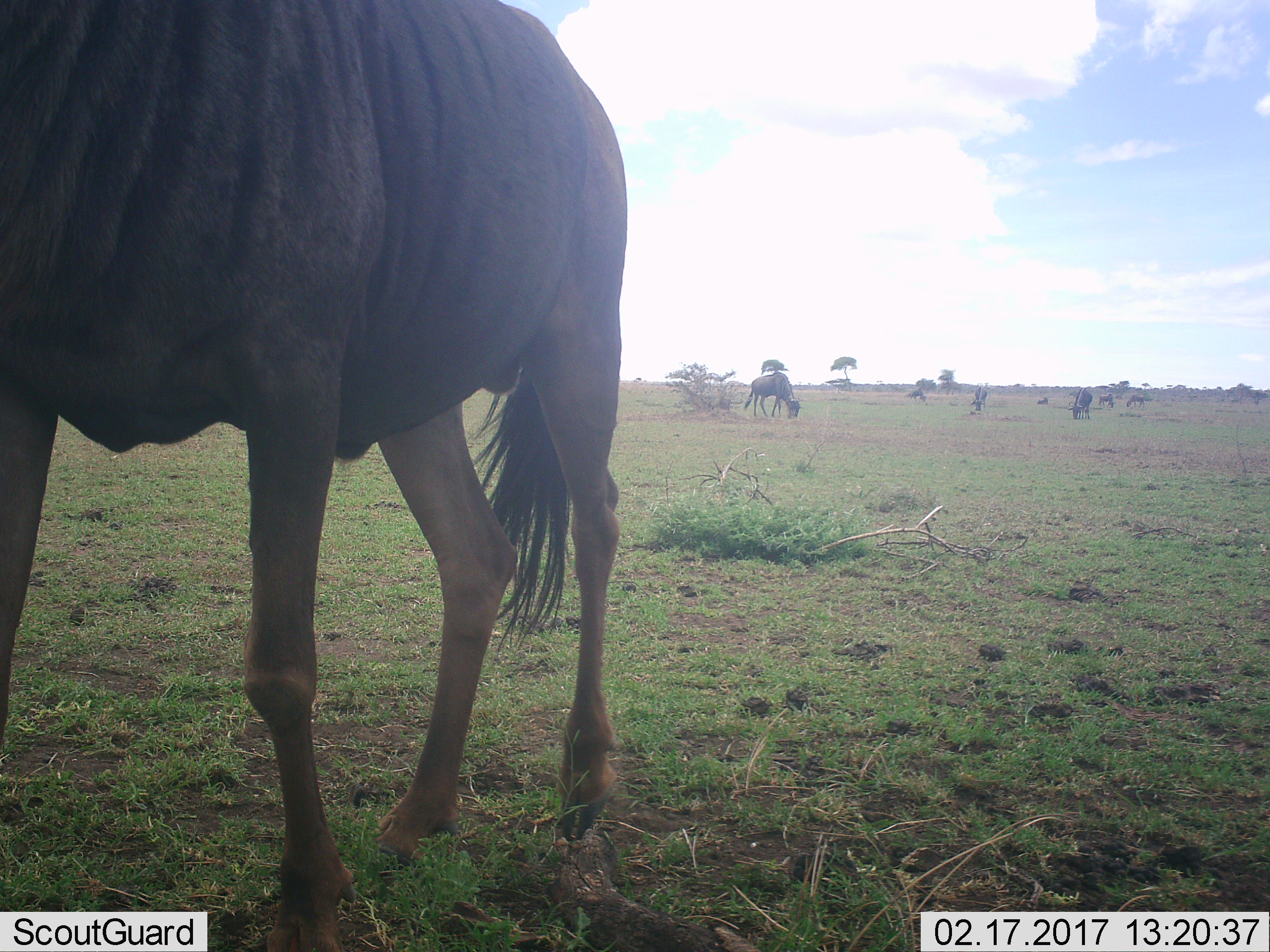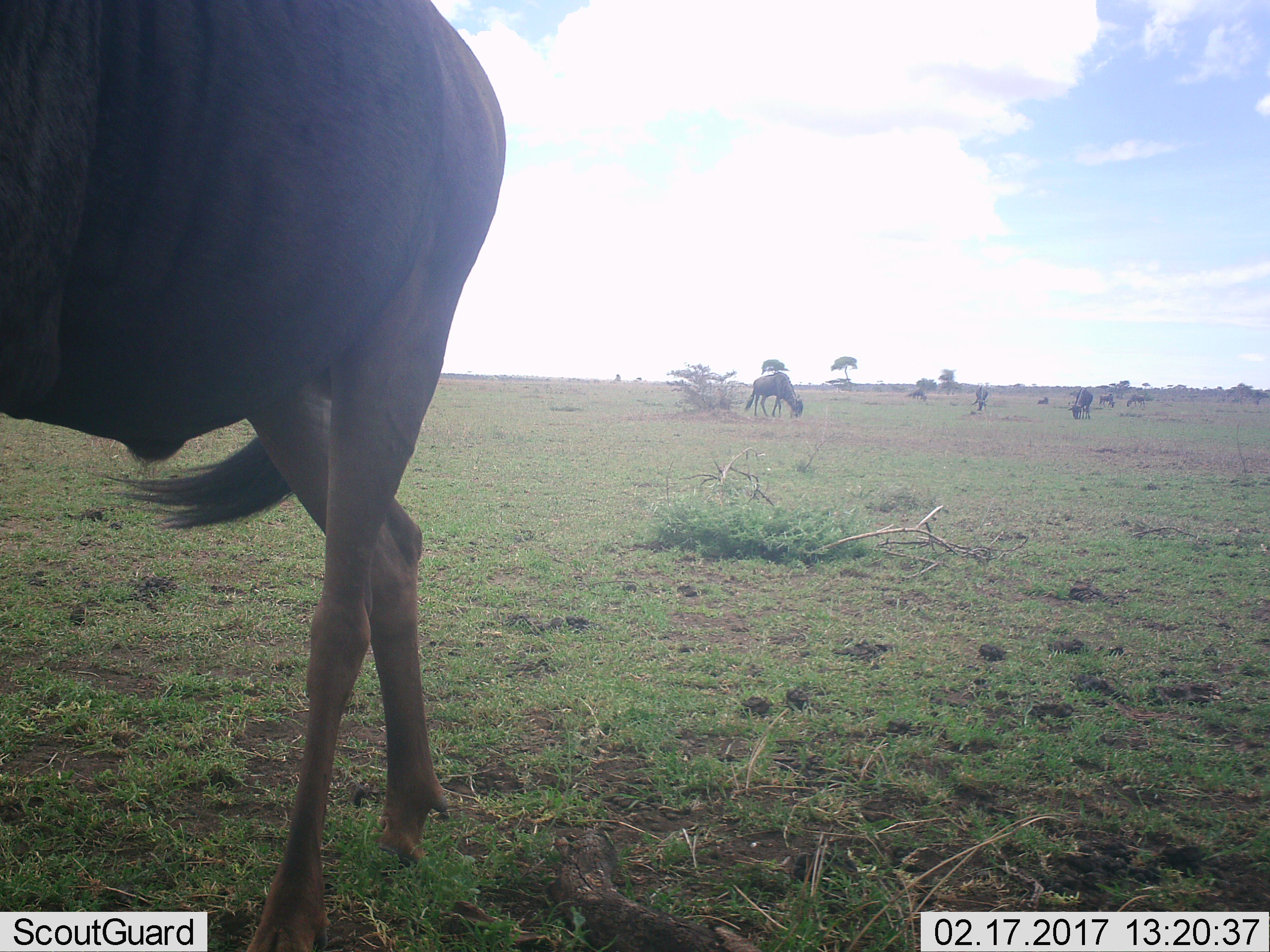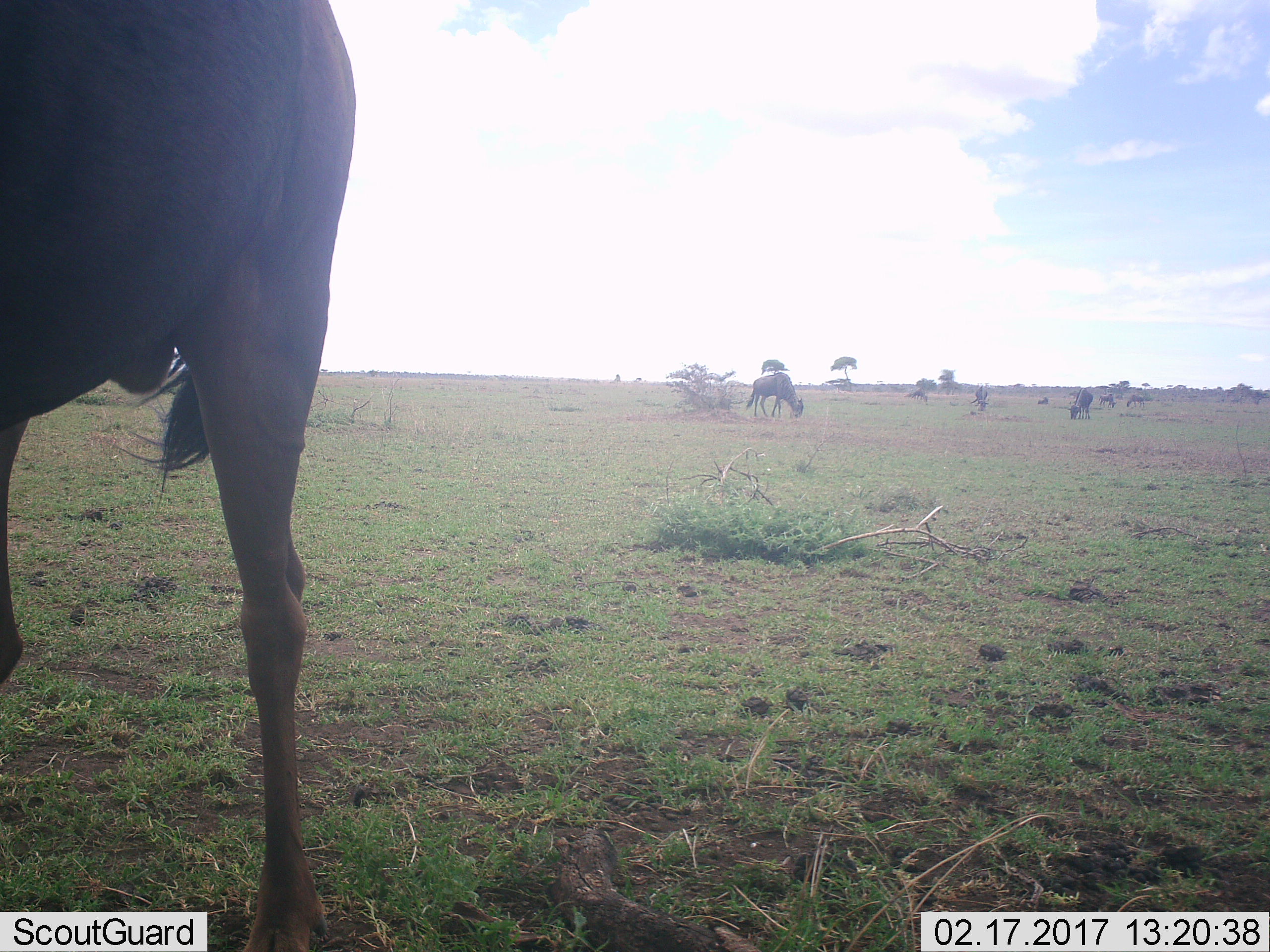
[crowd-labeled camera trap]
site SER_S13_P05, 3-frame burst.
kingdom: Animalia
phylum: Chordata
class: Mammalia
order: Artiodactyla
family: Bovidae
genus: Connochaetes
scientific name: Connochaetes taurinus taurinus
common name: blue wildebeest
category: wildebeestblue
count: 8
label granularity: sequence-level